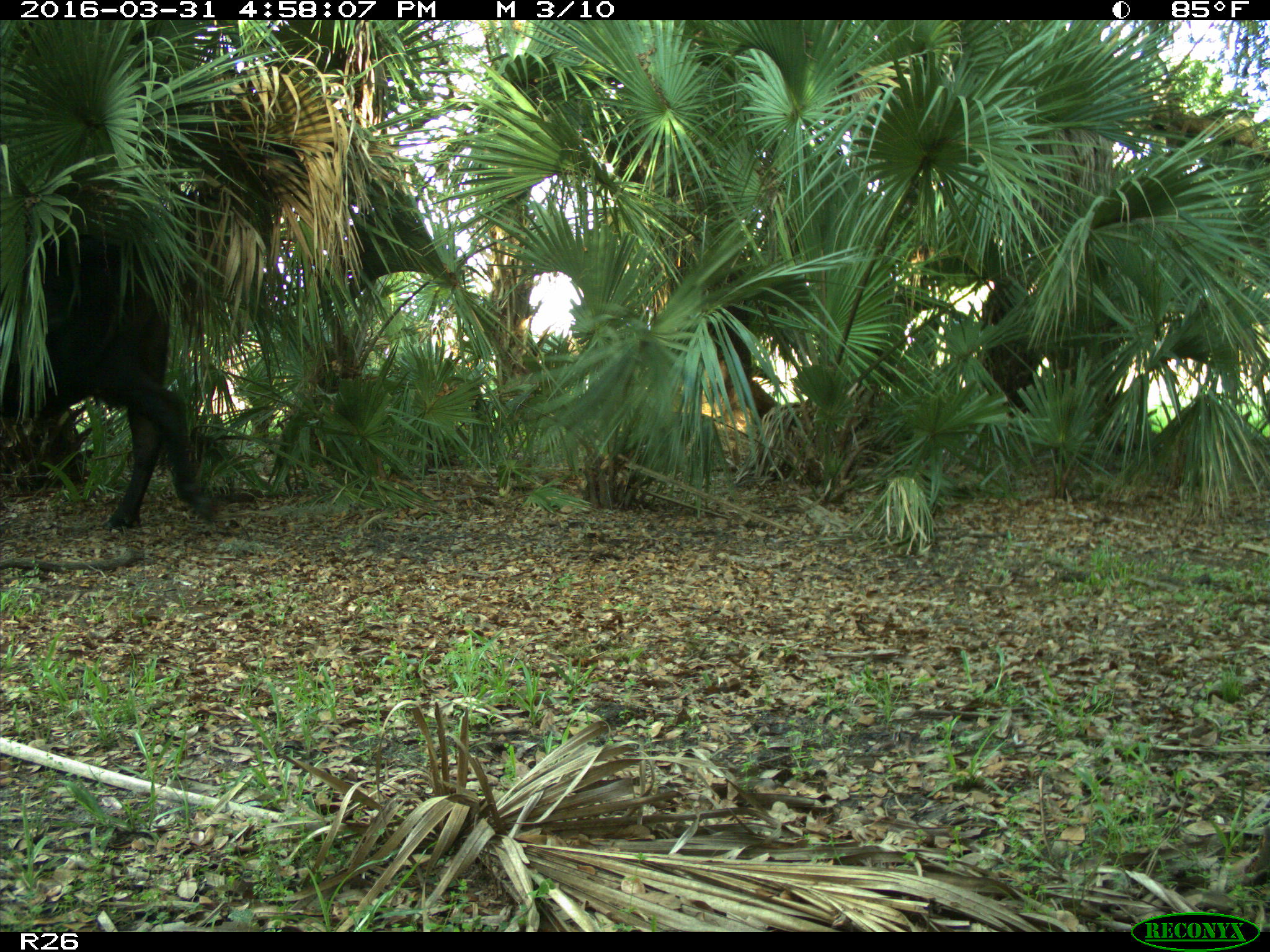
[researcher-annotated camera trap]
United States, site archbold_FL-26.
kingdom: Animalia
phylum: Chordata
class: Mammalia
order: Artiodactyla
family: Bovidae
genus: Bos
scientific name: Bos taurus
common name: domestic cow